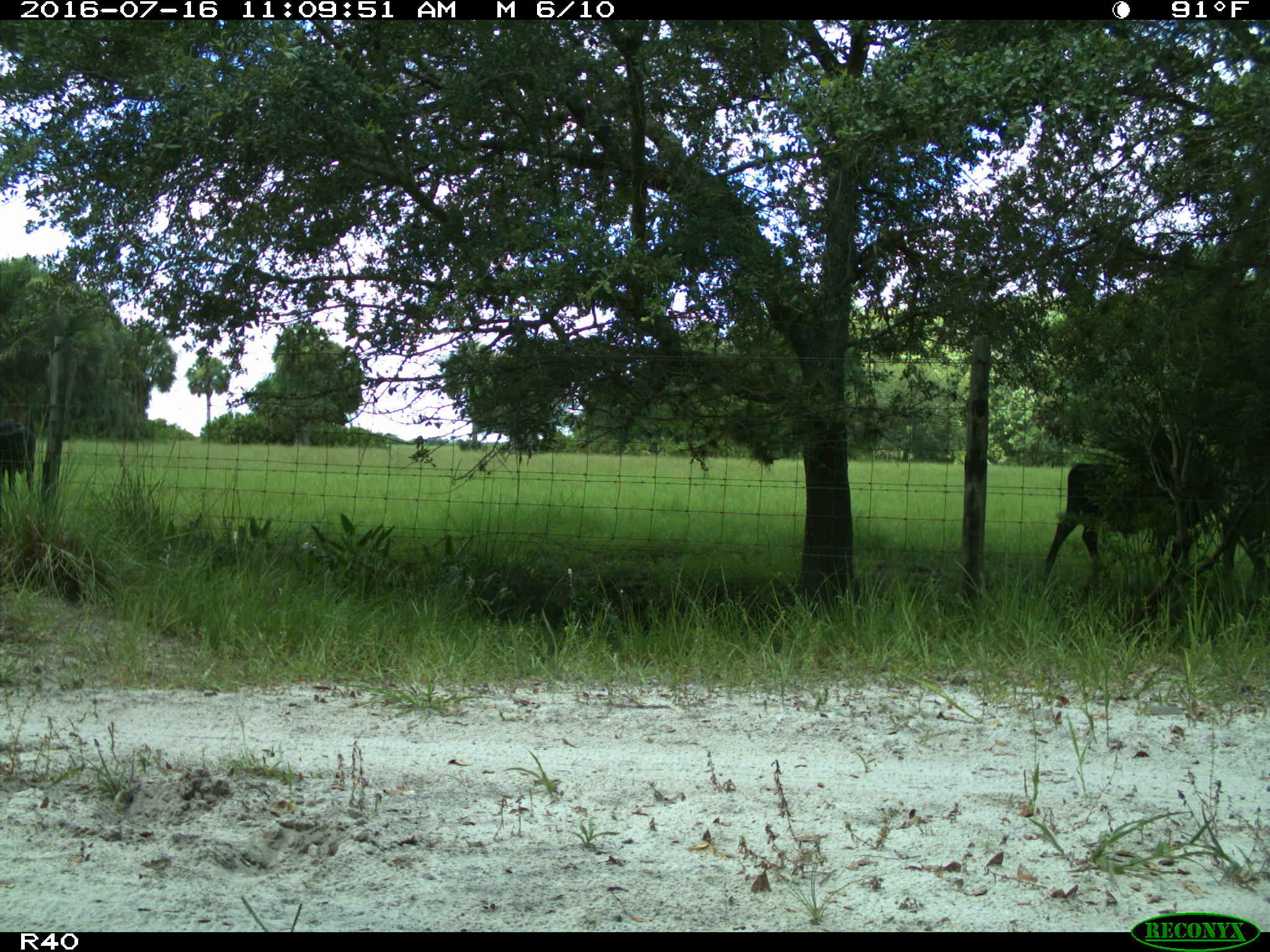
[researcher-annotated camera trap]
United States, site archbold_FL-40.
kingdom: Animalia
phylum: Chordata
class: Mammalia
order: Artiodactyla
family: Bovidae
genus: Bos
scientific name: Bos taurus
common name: domestic cow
Bos taurus (domestic cow).